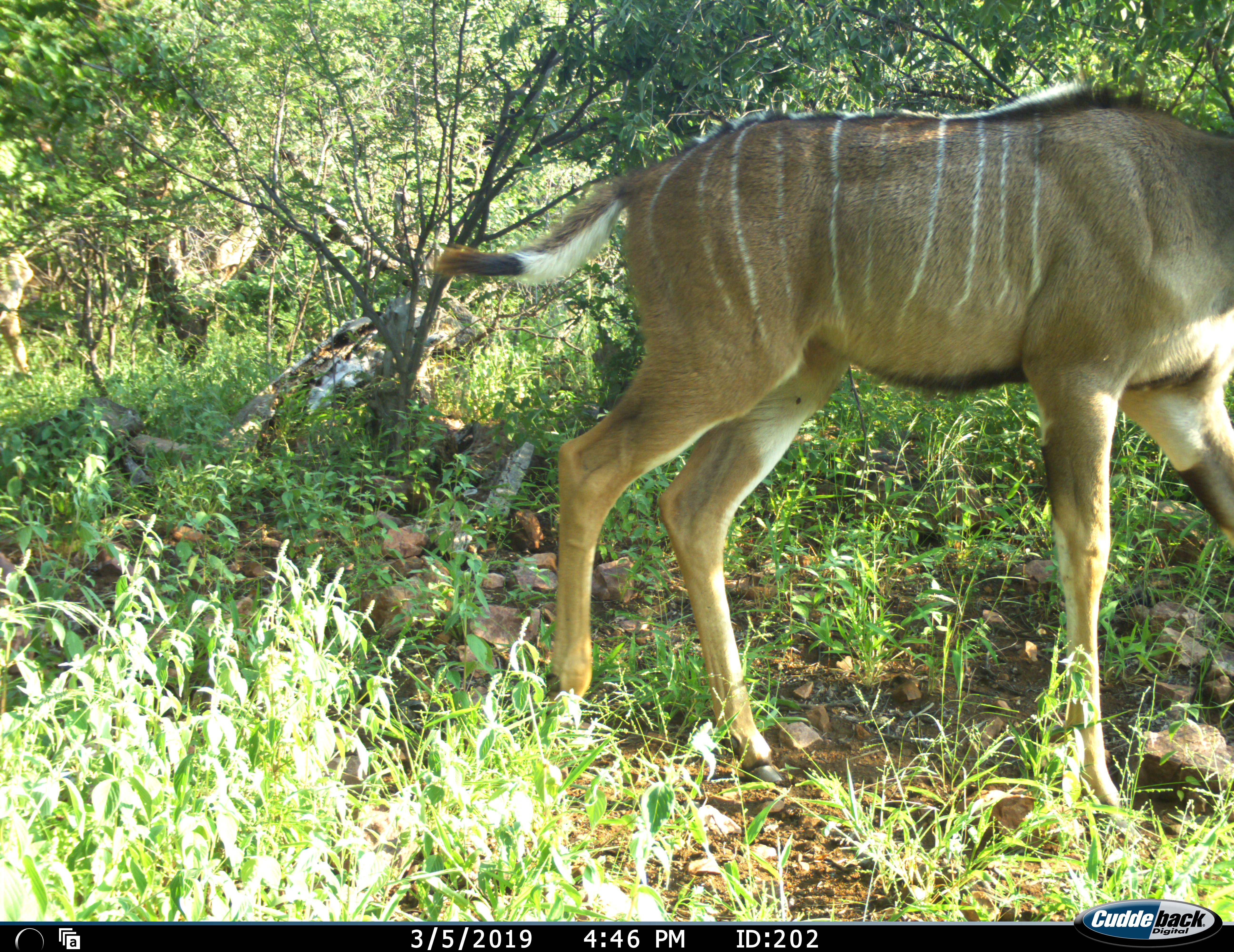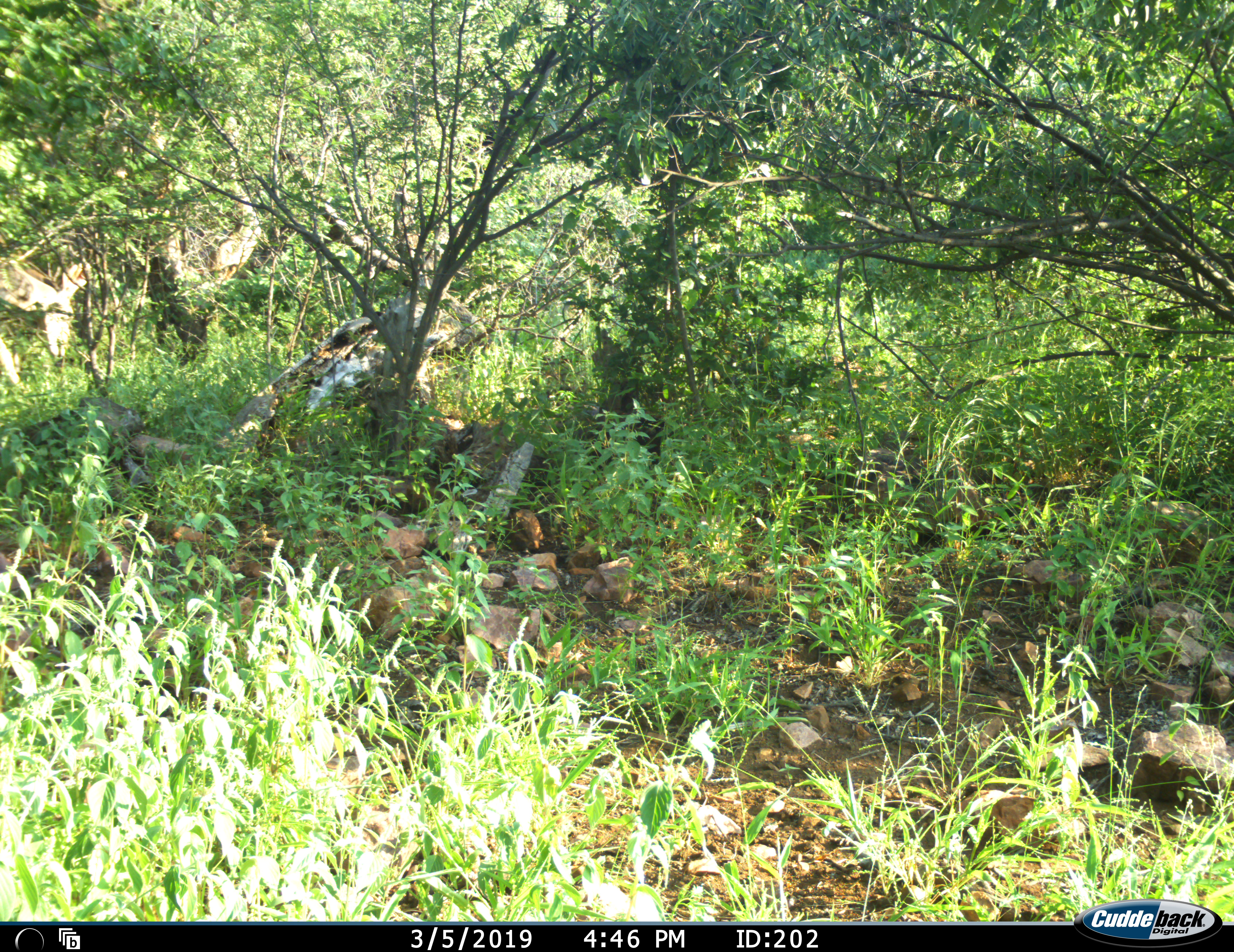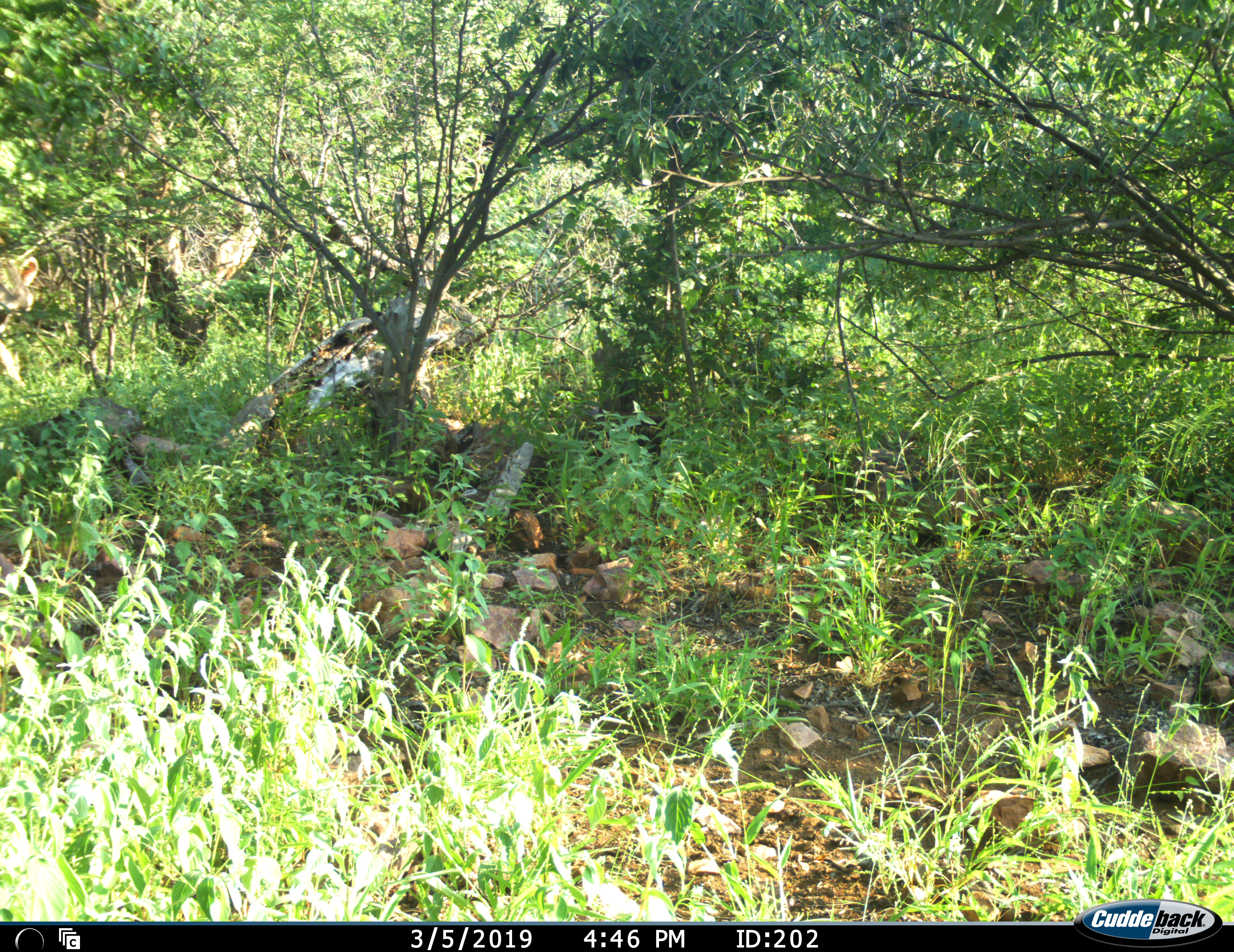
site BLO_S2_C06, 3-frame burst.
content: unidentified animal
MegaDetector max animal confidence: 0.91